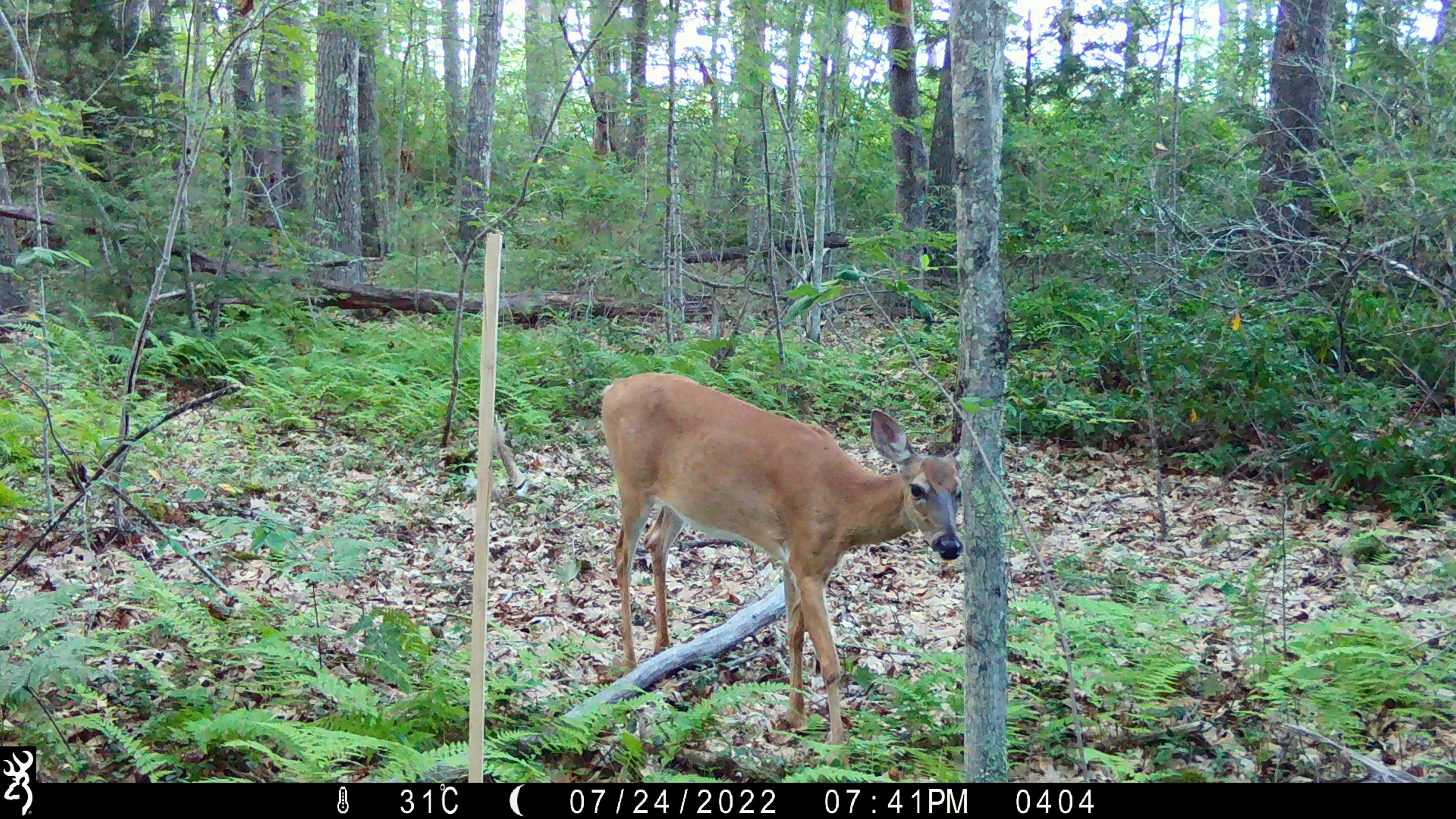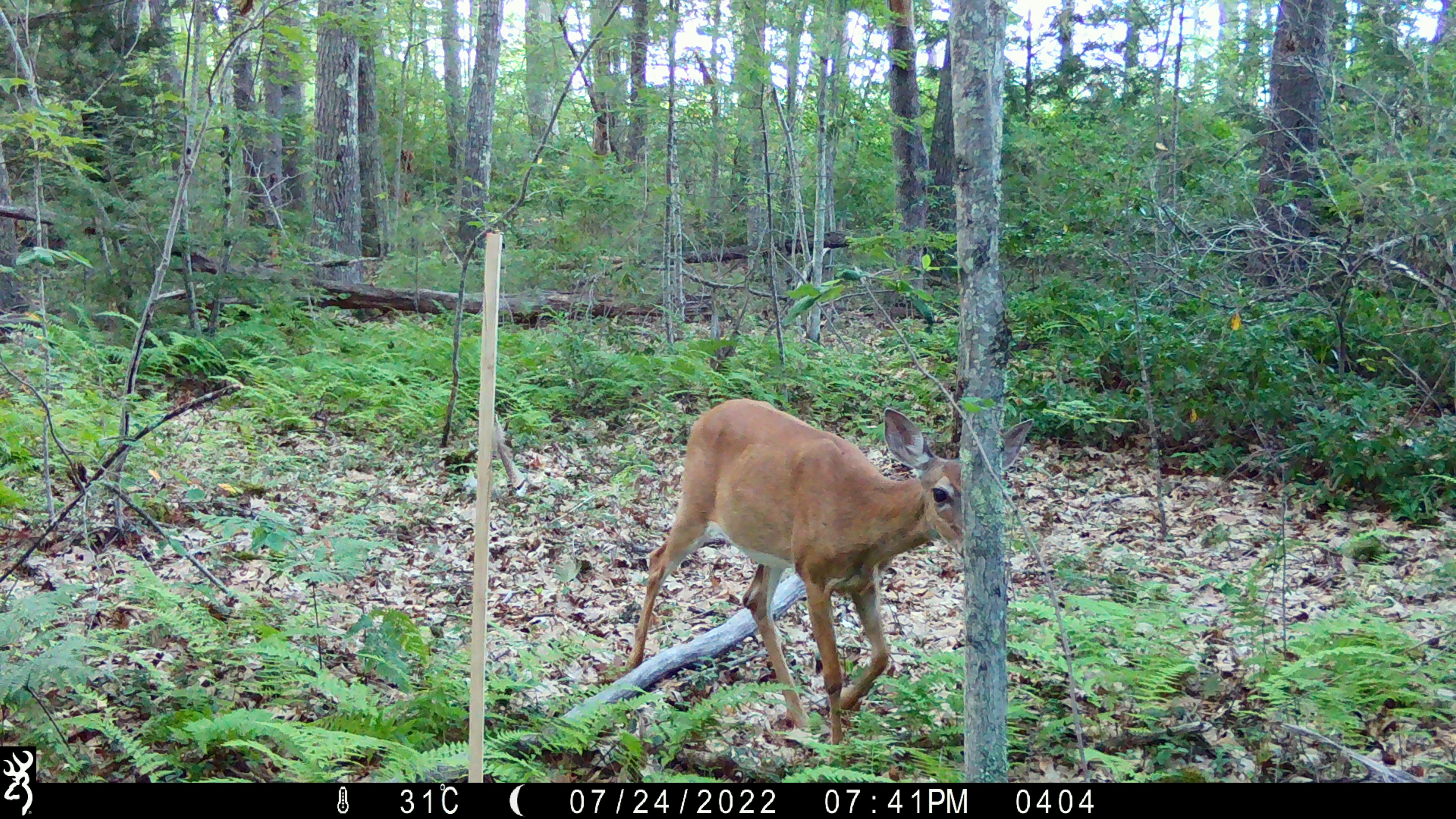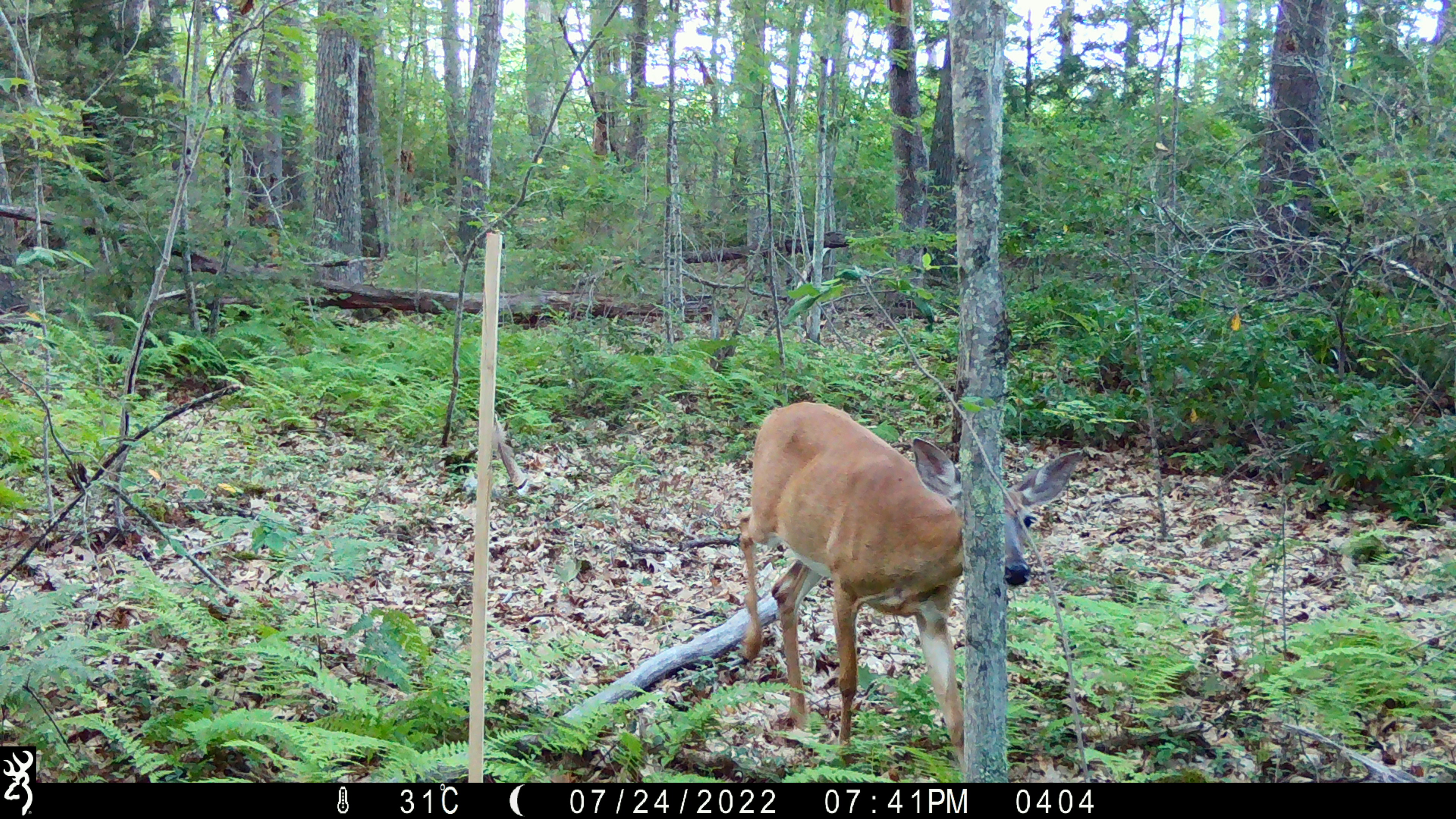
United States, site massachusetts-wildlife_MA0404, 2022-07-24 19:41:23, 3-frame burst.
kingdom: Animalia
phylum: Chordata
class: Mammalia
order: Artiodactyla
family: Cervidae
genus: Odocoileus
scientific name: Odocoileus virginianus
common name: white-tailed deer